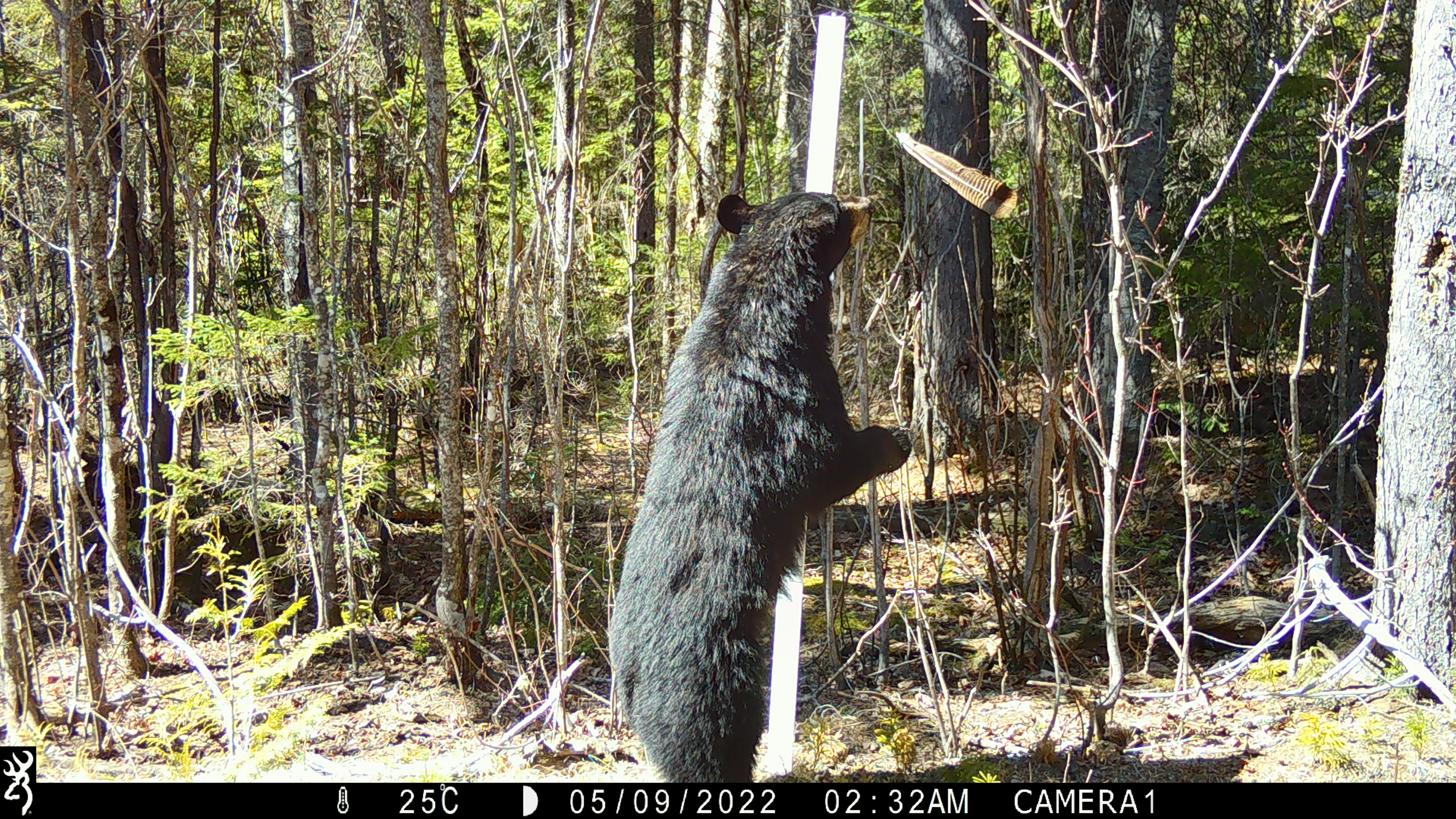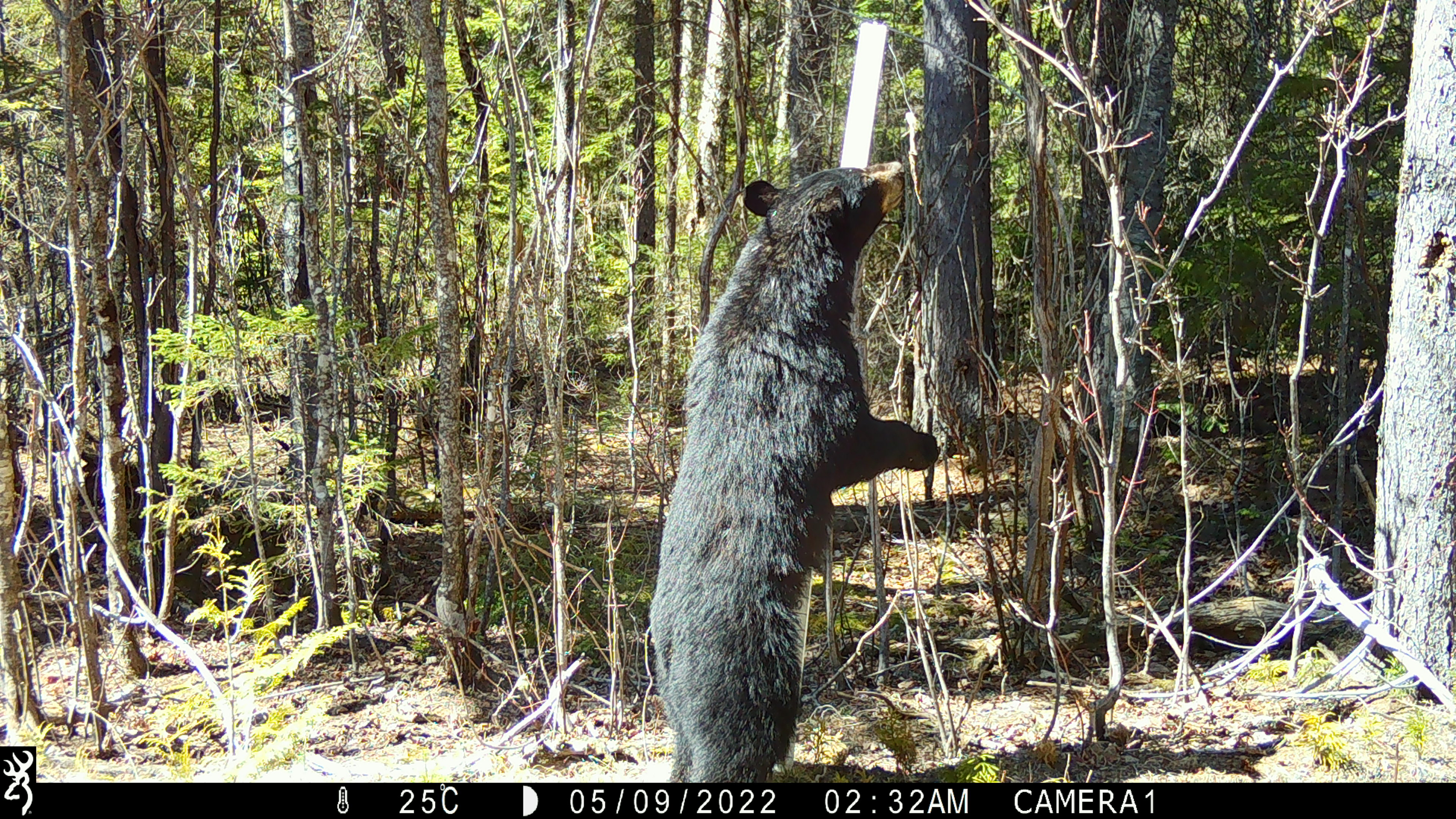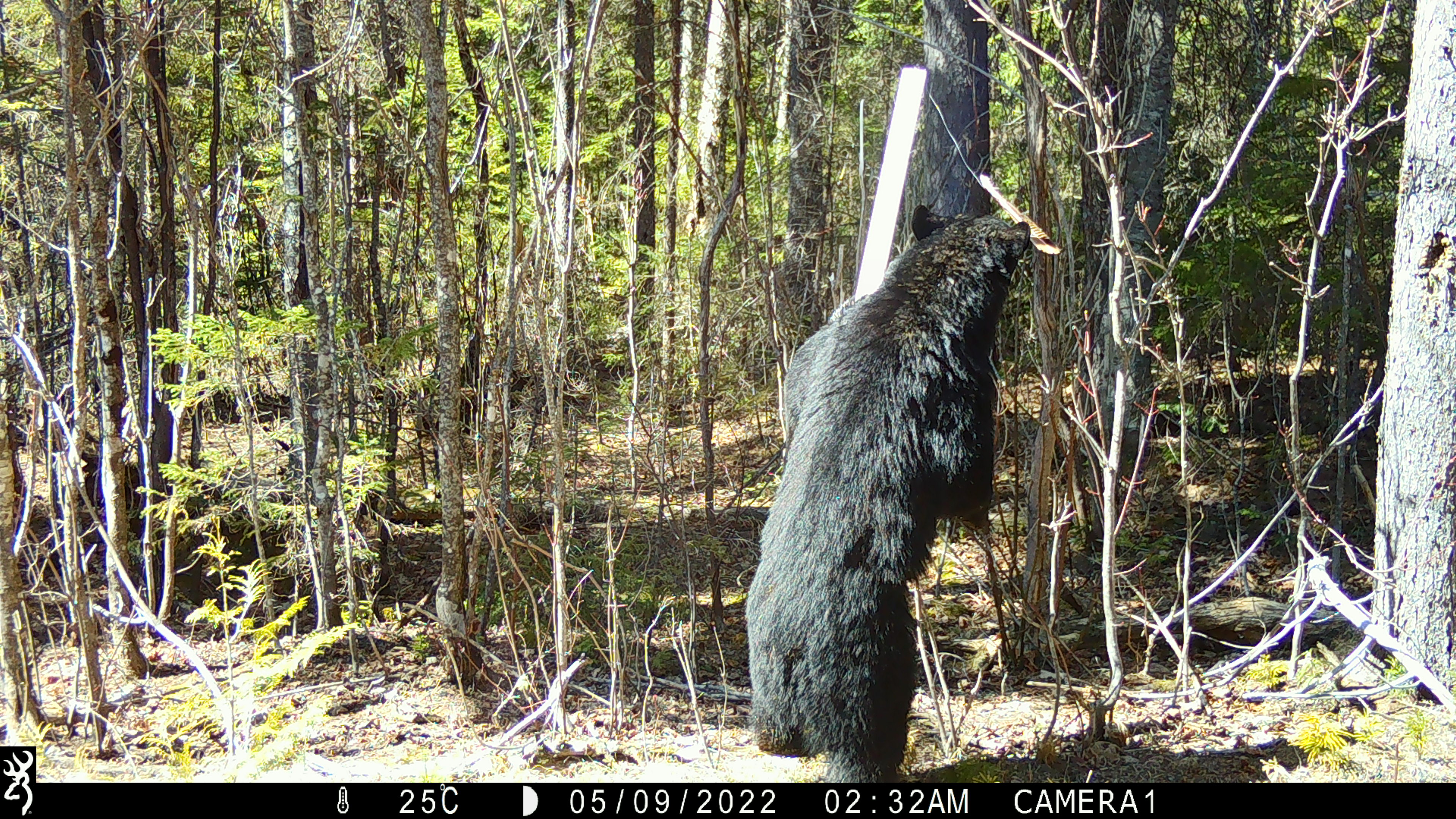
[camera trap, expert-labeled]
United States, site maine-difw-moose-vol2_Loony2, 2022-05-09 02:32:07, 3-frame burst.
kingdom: Animalia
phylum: Chordata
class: Mammalia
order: Carnivora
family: Ursidae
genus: Ursus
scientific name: Ursus americanus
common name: black bear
Black bear (Ursus americanus).